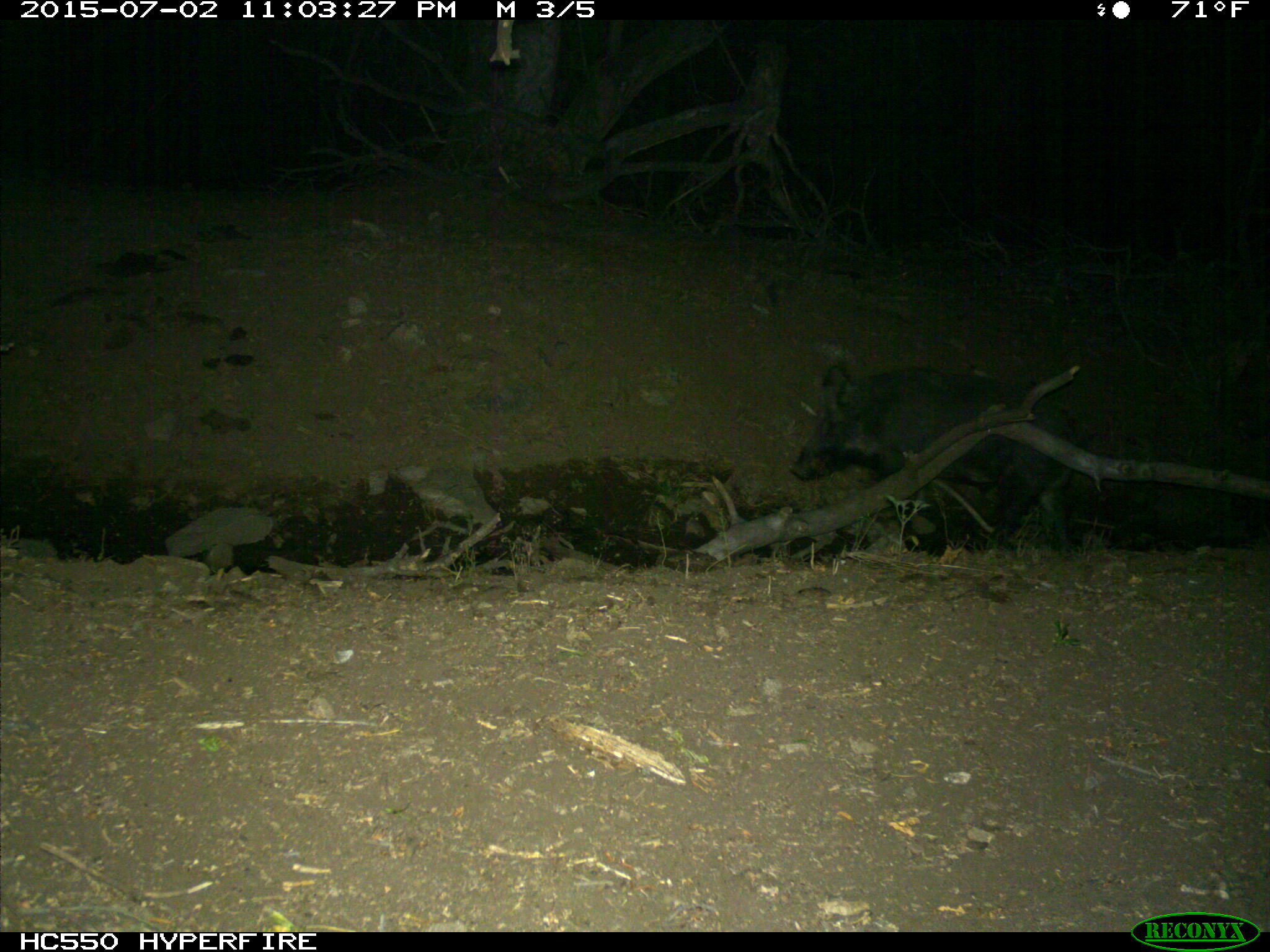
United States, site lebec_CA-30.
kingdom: Animalia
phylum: Chordata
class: Mammalia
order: Artiodactyla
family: Suidae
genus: Sus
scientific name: Sus scrofa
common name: wild boar